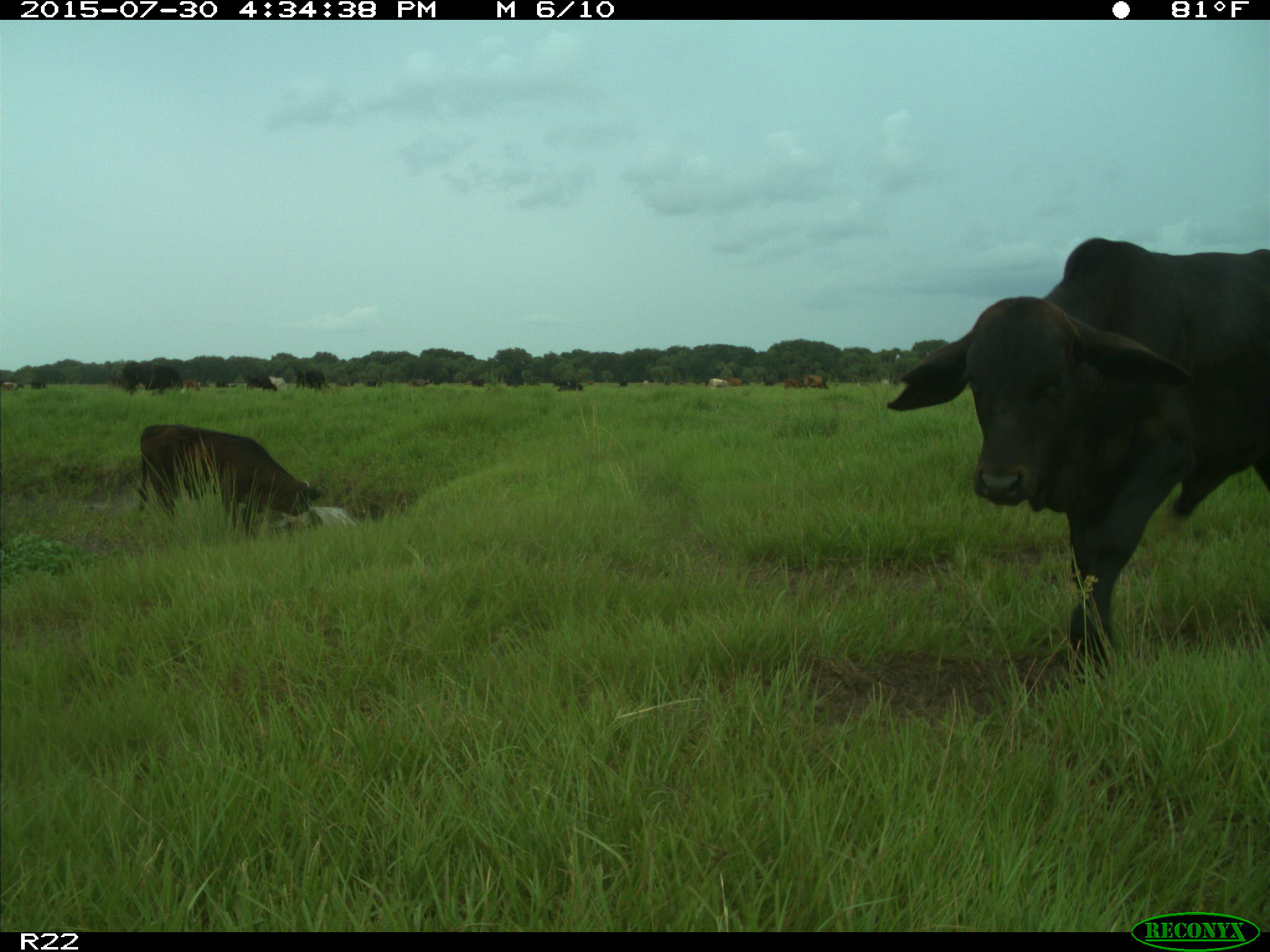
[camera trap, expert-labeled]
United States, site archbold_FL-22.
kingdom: Animalia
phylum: Chordata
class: Mammalia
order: Artiodactyla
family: Bovidae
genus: Bos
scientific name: Bos taurus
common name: domestic cow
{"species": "Bos taurus (domestic cow)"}